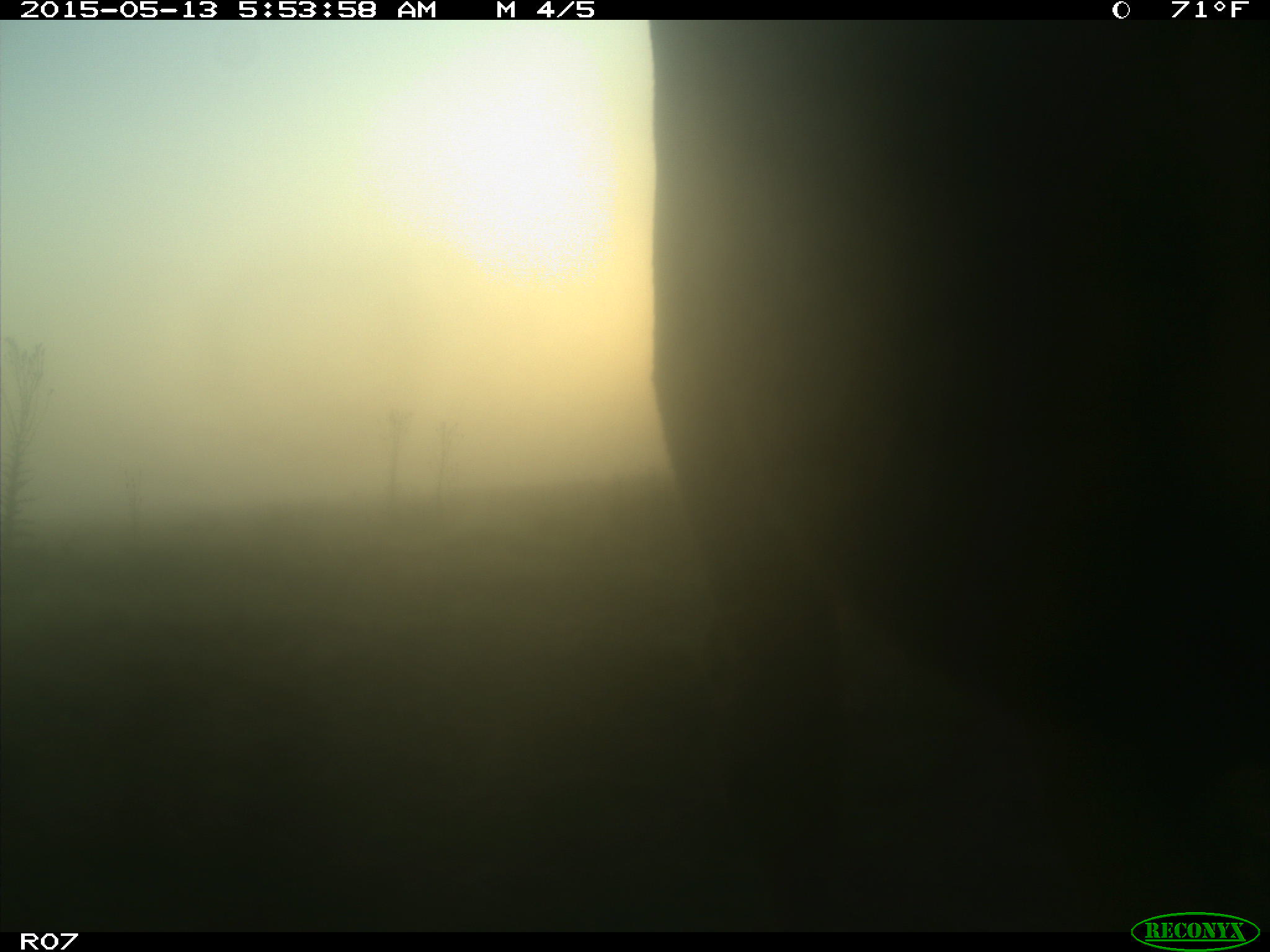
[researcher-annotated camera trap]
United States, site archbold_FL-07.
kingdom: Animalia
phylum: Chordata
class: Mammalia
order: Artiodactyla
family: Bovidae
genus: Bos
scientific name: Bos taurus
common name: domestic cow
Bos taurus (domestic cow).